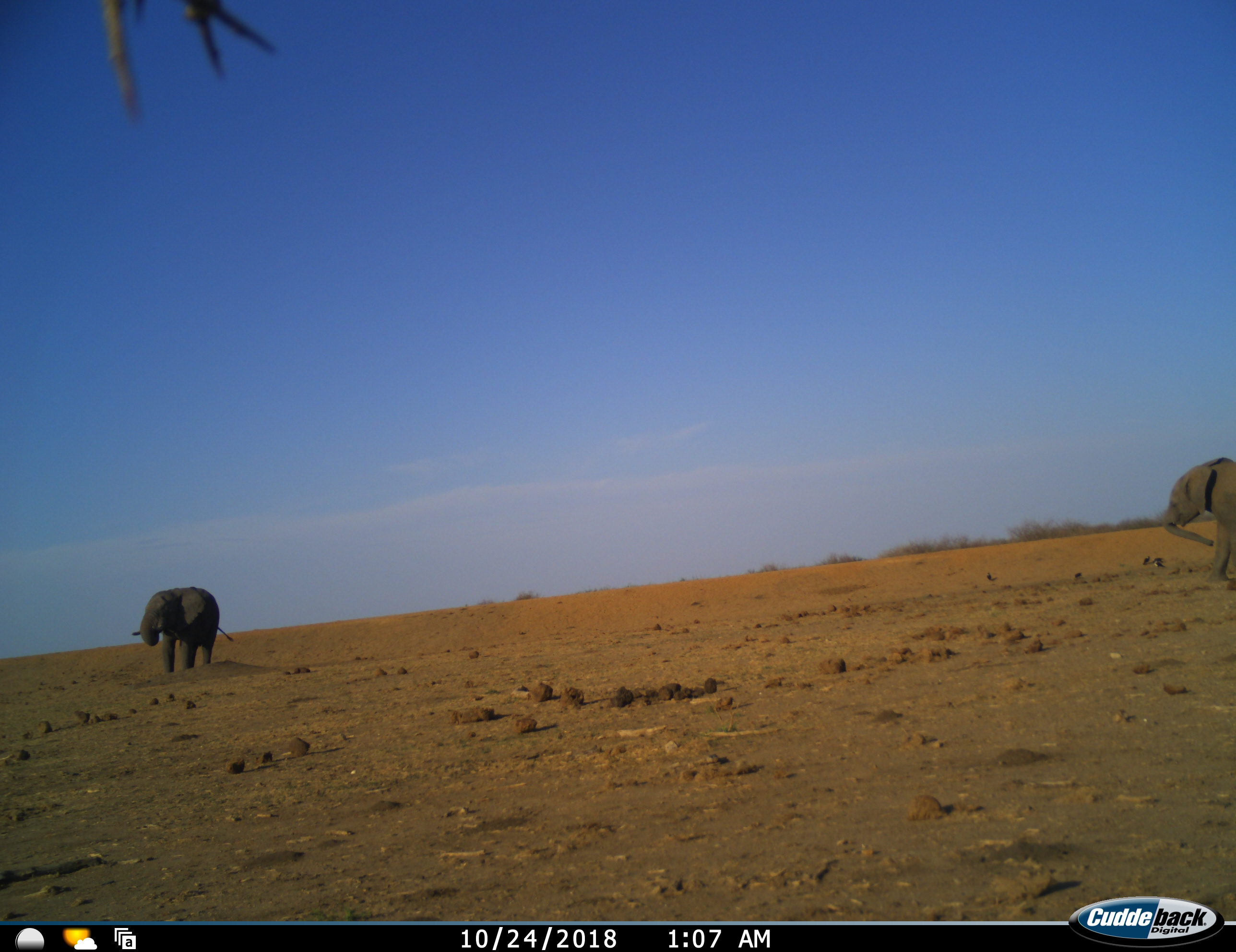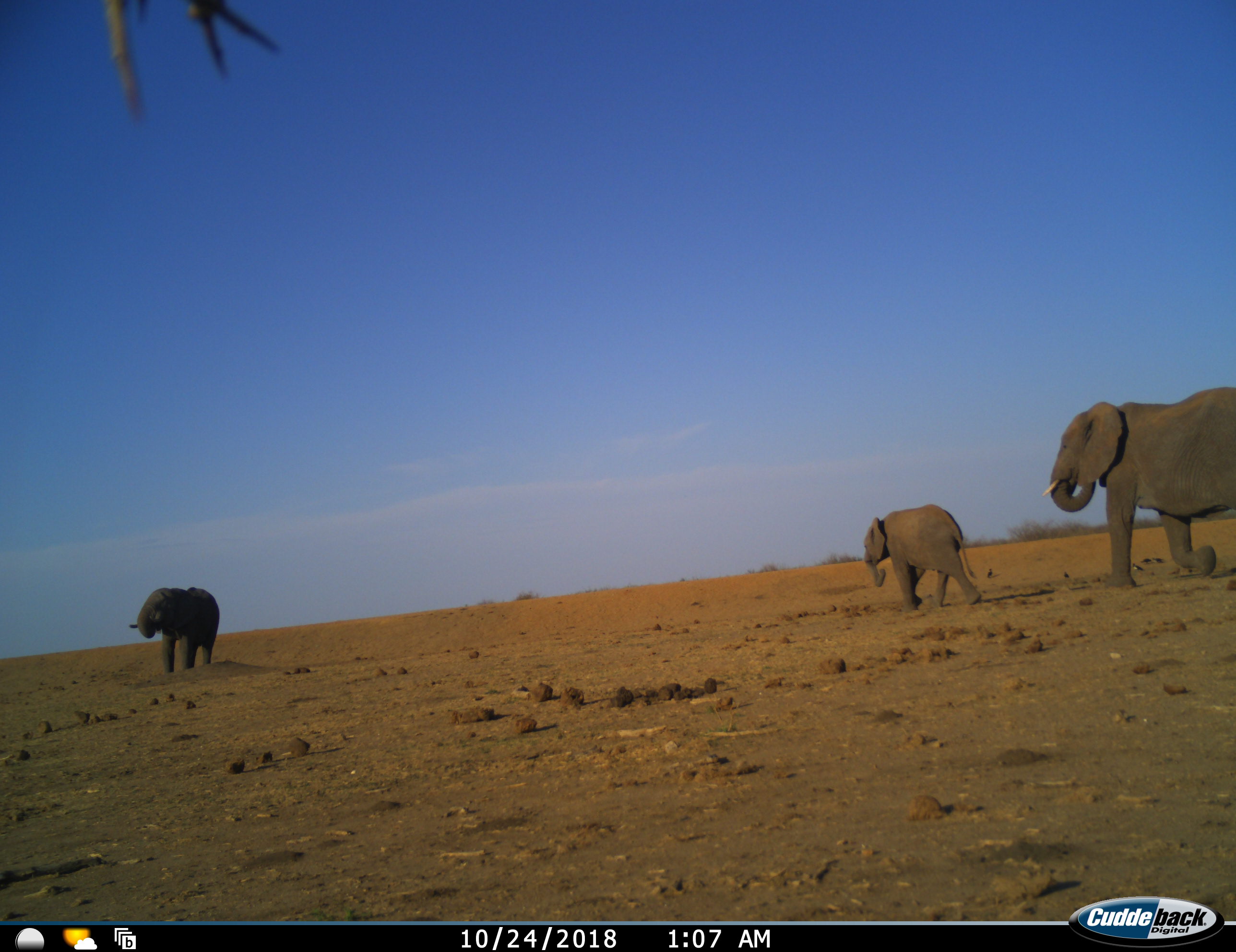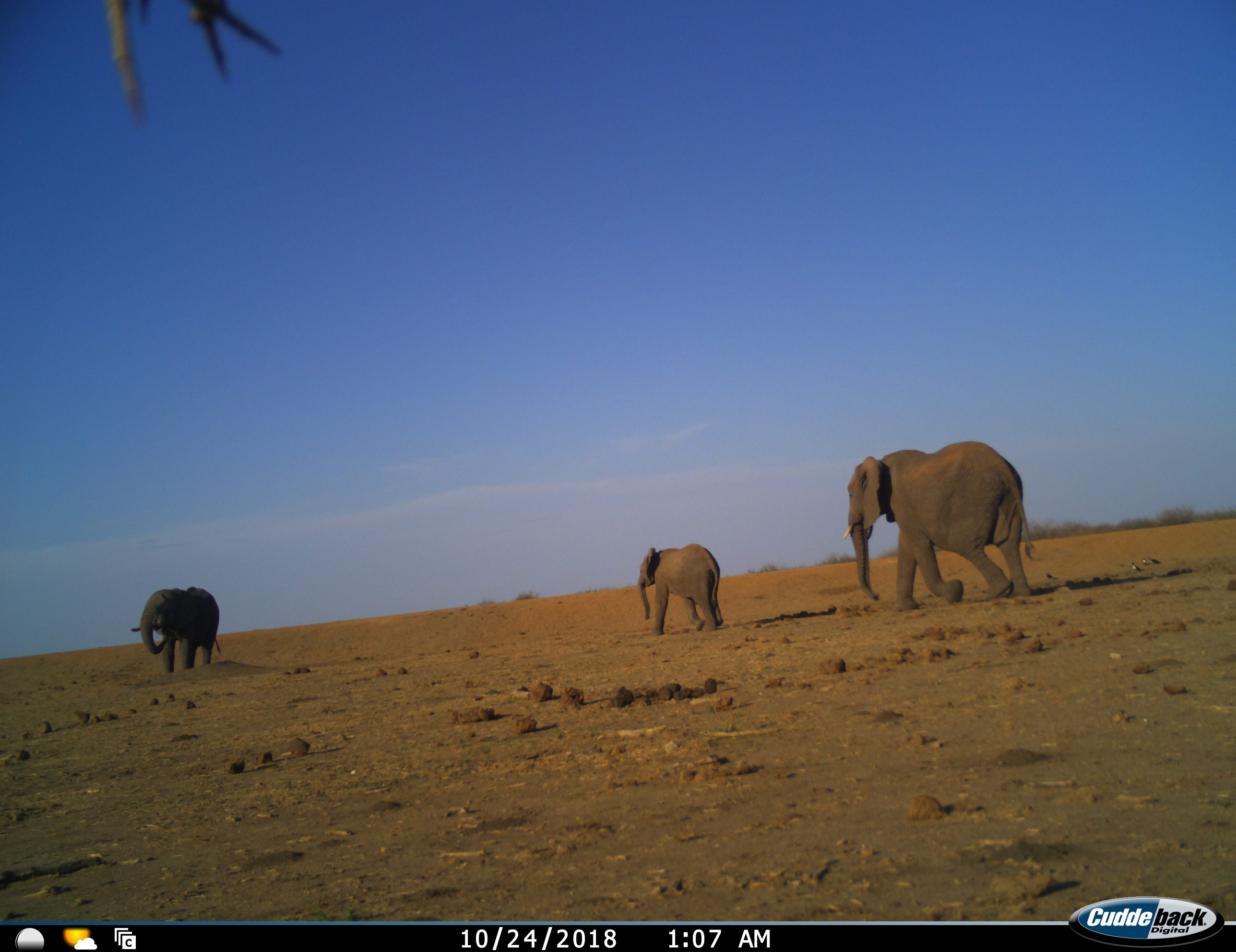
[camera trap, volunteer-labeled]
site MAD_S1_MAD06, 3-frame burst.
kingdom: Animalia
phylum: Chordata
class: Mammalia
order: Proboscidea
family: Elephantidae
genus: Loxodonta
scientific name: Loxodonta africana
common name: african bush elephant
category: elephant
Elephant (african bush elephant) (Loxodonta africana), count 3. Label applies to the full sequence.